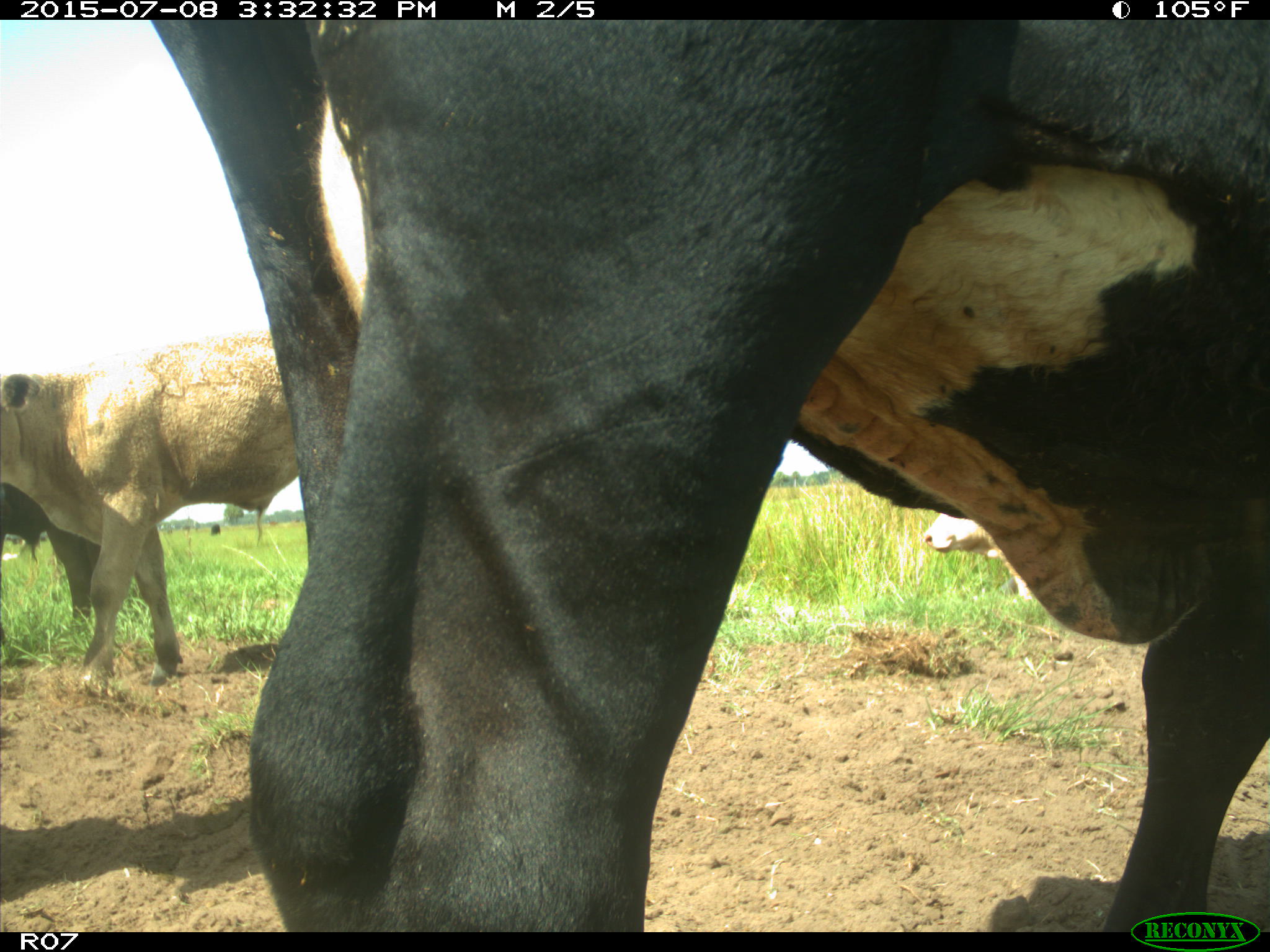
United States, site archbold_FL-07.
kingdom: Animalia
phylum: Chordata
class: Mammalia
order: Artiodactyla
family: Bovidae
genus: Bos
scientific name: Bos taurus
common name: domestic cow